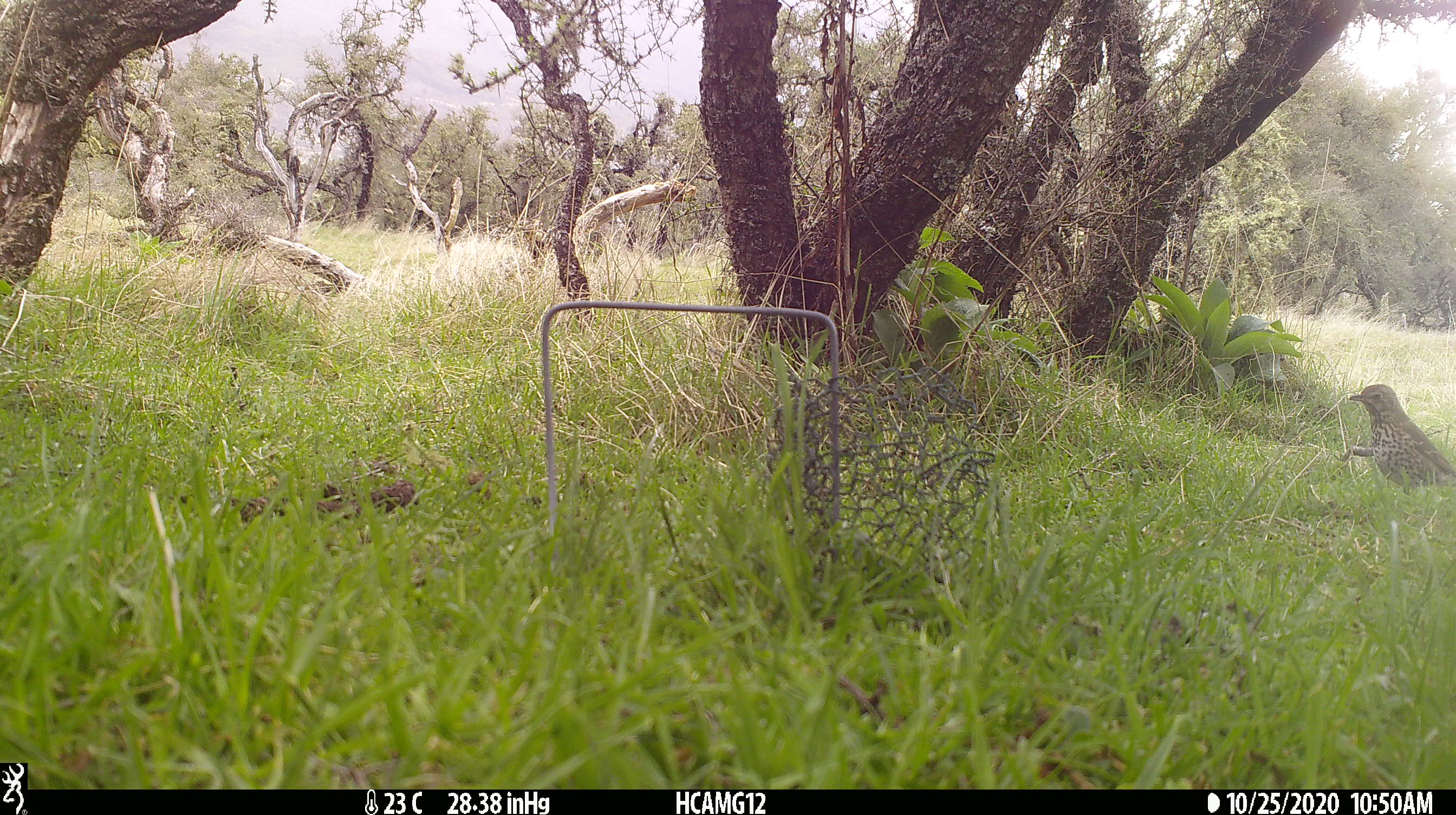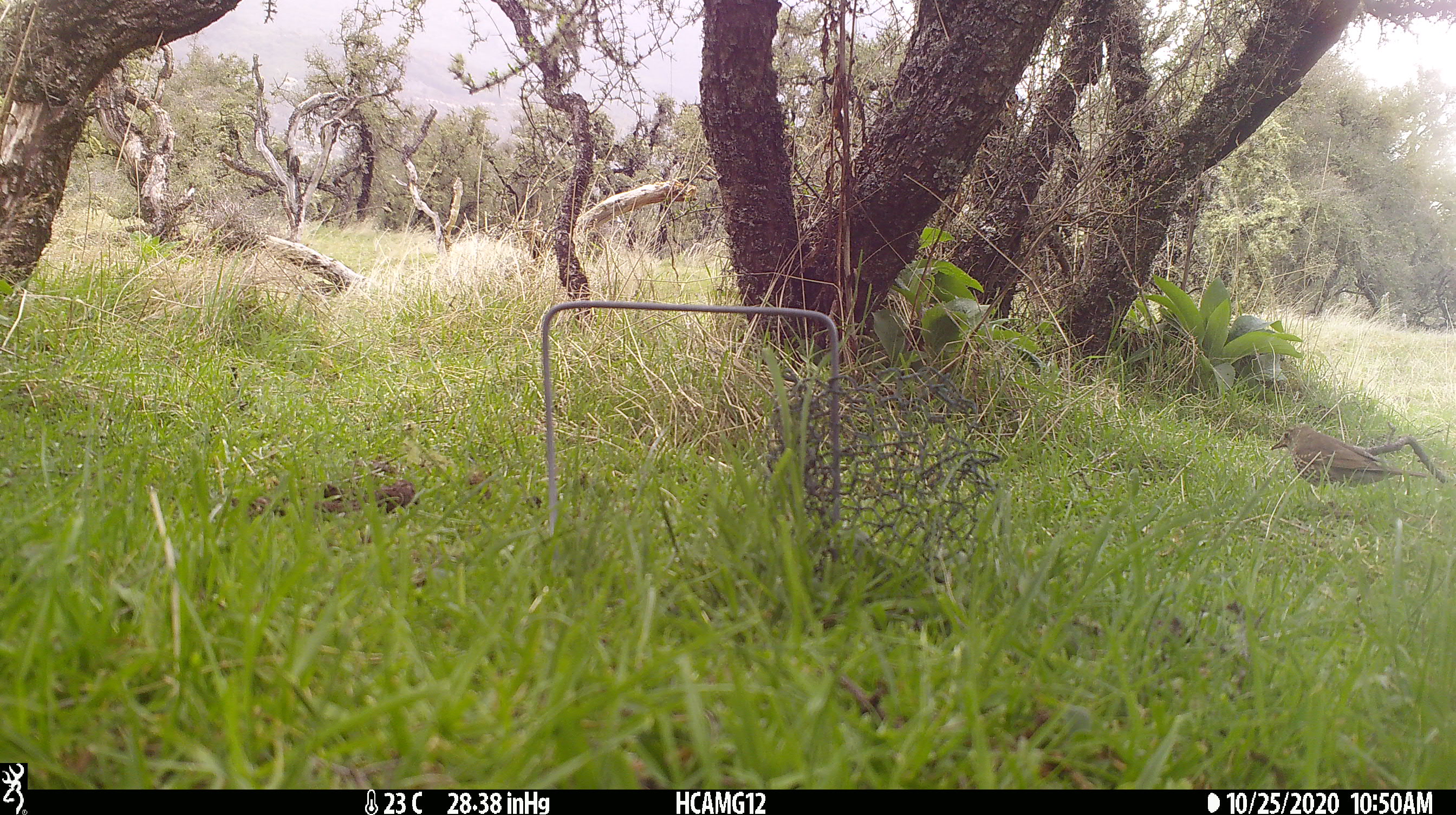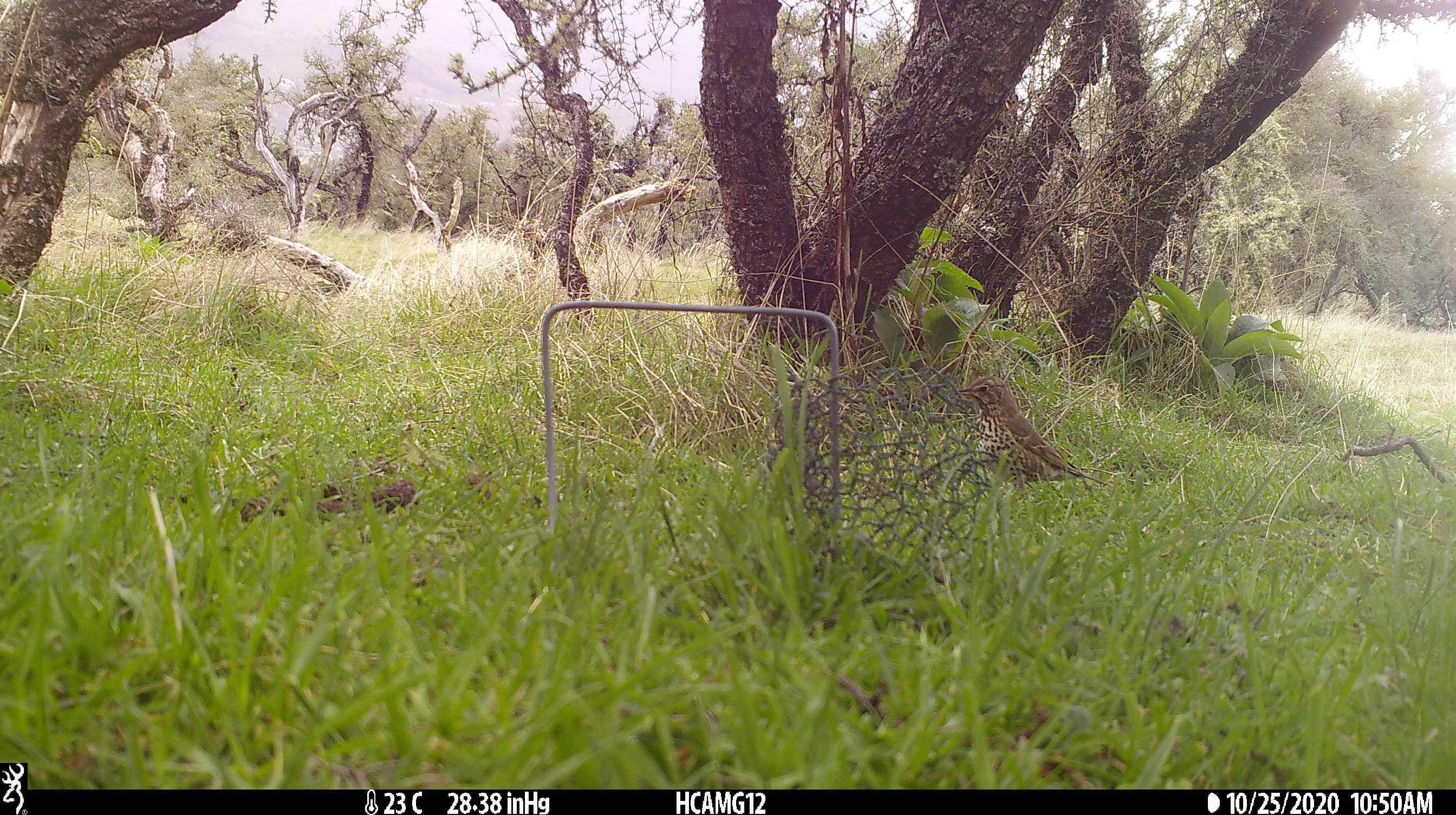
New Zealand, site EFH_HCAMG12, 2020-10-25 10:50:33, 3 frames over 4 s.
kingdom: Animalia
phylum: Chordata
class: Aves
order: Passeriformes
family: Turdidae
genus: Turdus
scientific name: Turdus philomelos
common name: song thrush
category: thrush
Thrush (song thrush) (Turdus philomelos).